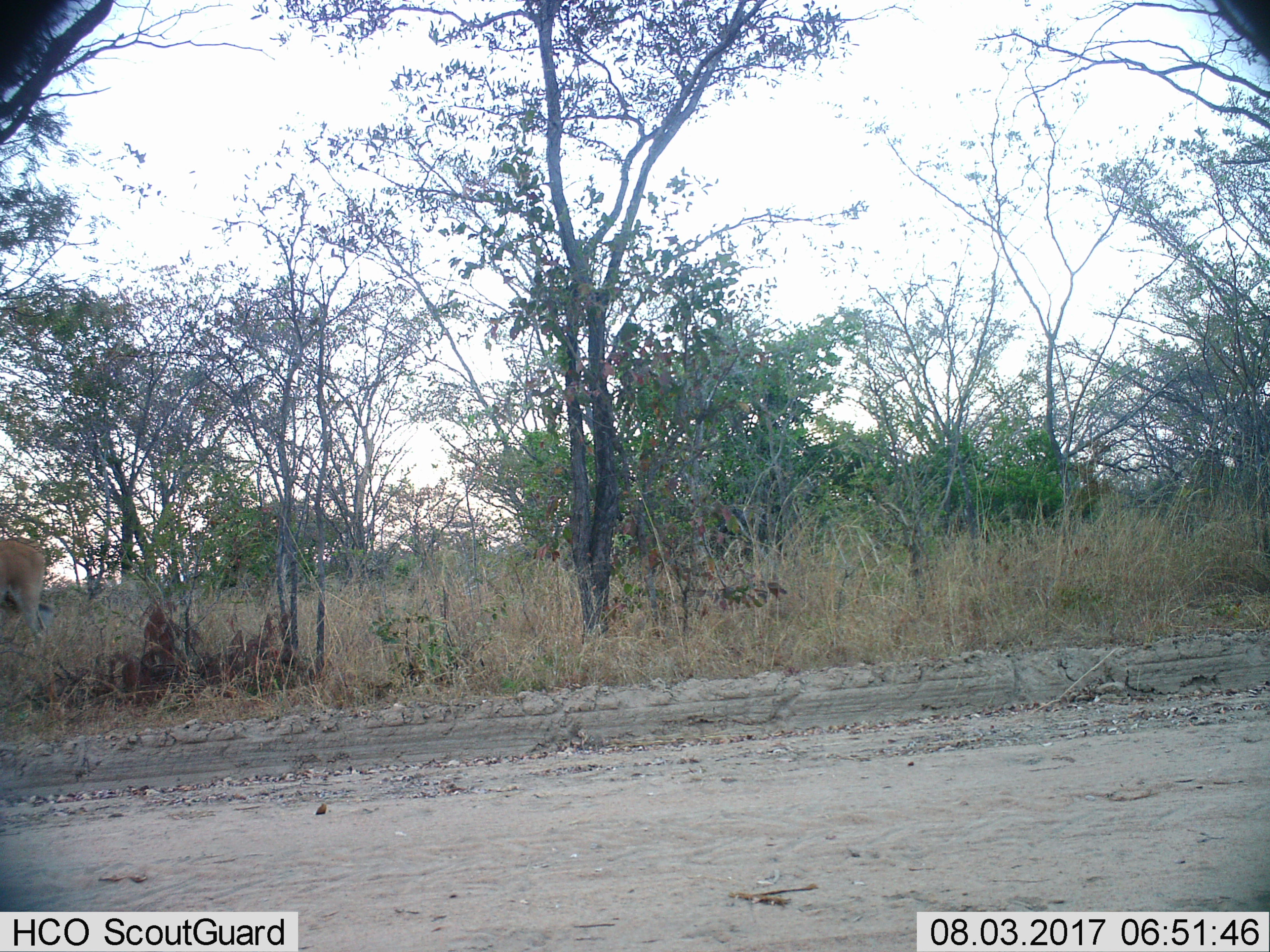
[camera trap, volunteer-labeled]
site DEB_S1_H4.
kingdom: Animalia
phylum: Chordata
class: Mammalia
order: Artiodactyla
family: Bovidae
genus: Aepyceros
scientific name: Aepyceros melampus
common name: impala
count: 1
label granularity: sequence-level